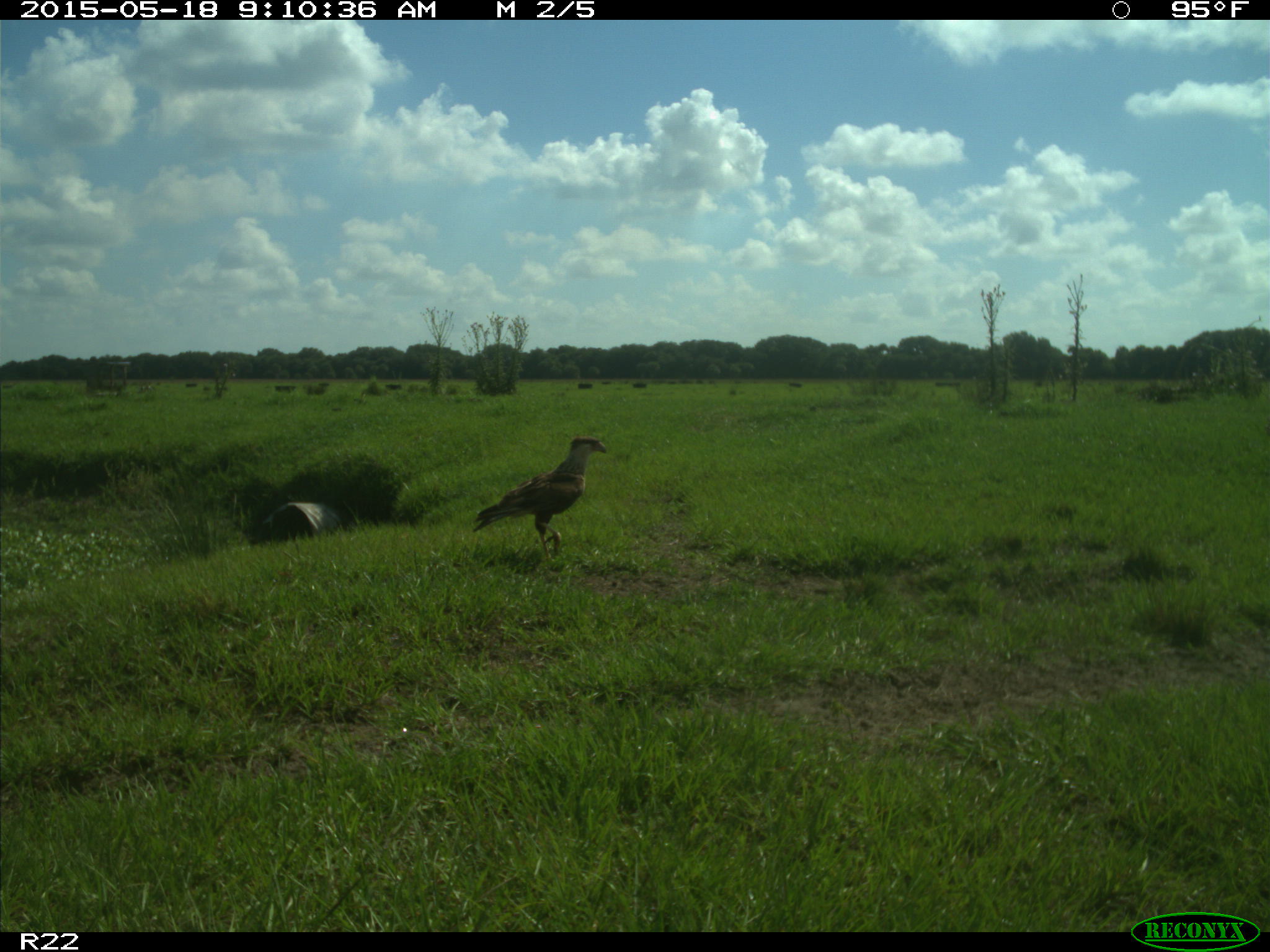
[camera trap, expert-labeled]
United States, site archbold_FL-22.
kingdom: Animalia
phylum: Chordata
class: Aves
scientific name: Aves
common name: birds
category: unidentified bird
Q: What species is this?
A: Unidentified bird (birds) (Aves).